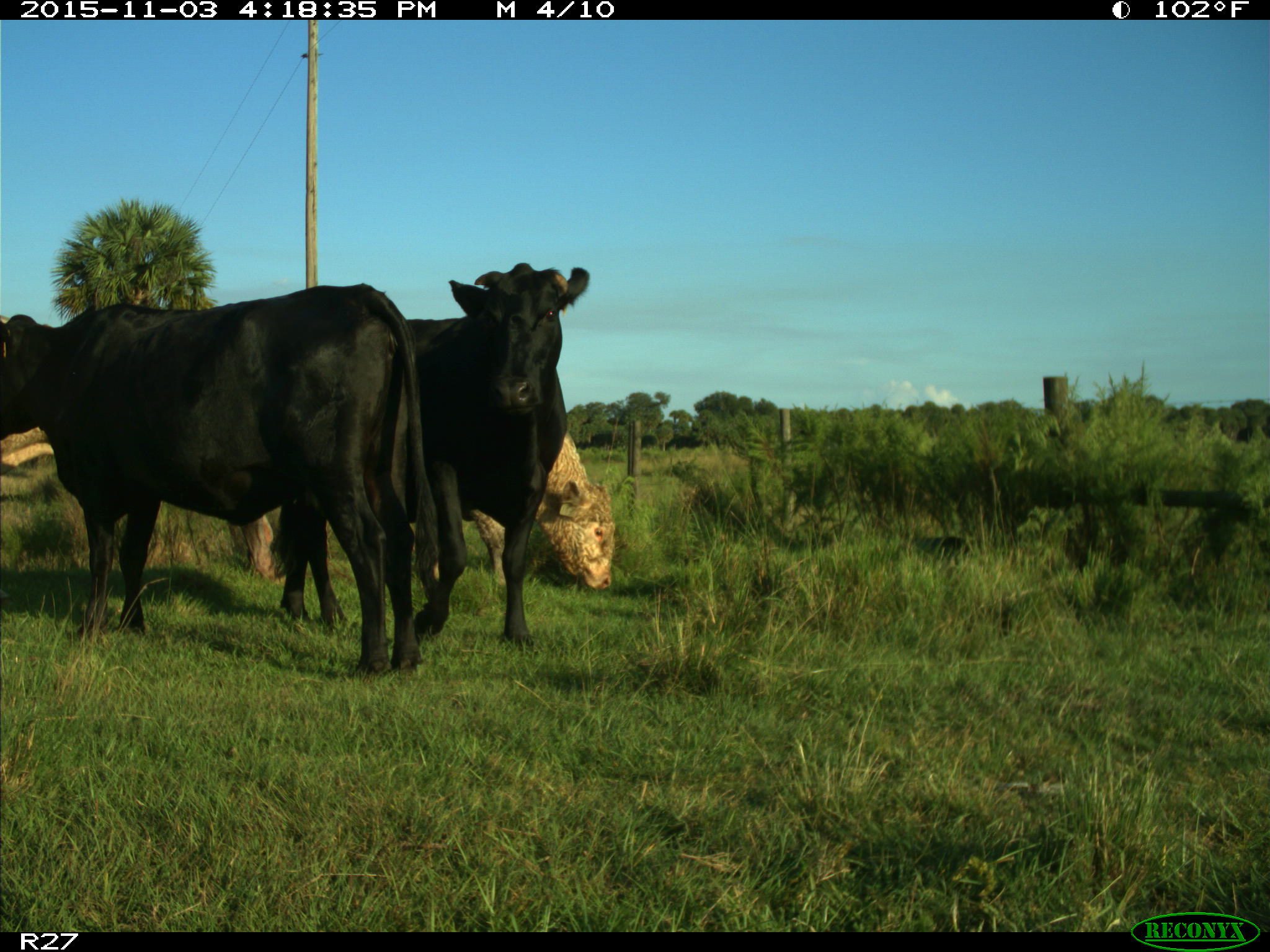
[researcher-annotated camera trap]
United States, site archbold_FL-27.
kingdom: Animalia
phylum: Chordata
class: Mammalia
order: Artiodactyla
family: Bovidae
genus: Bos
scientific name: Bos taurus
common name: domestic cow